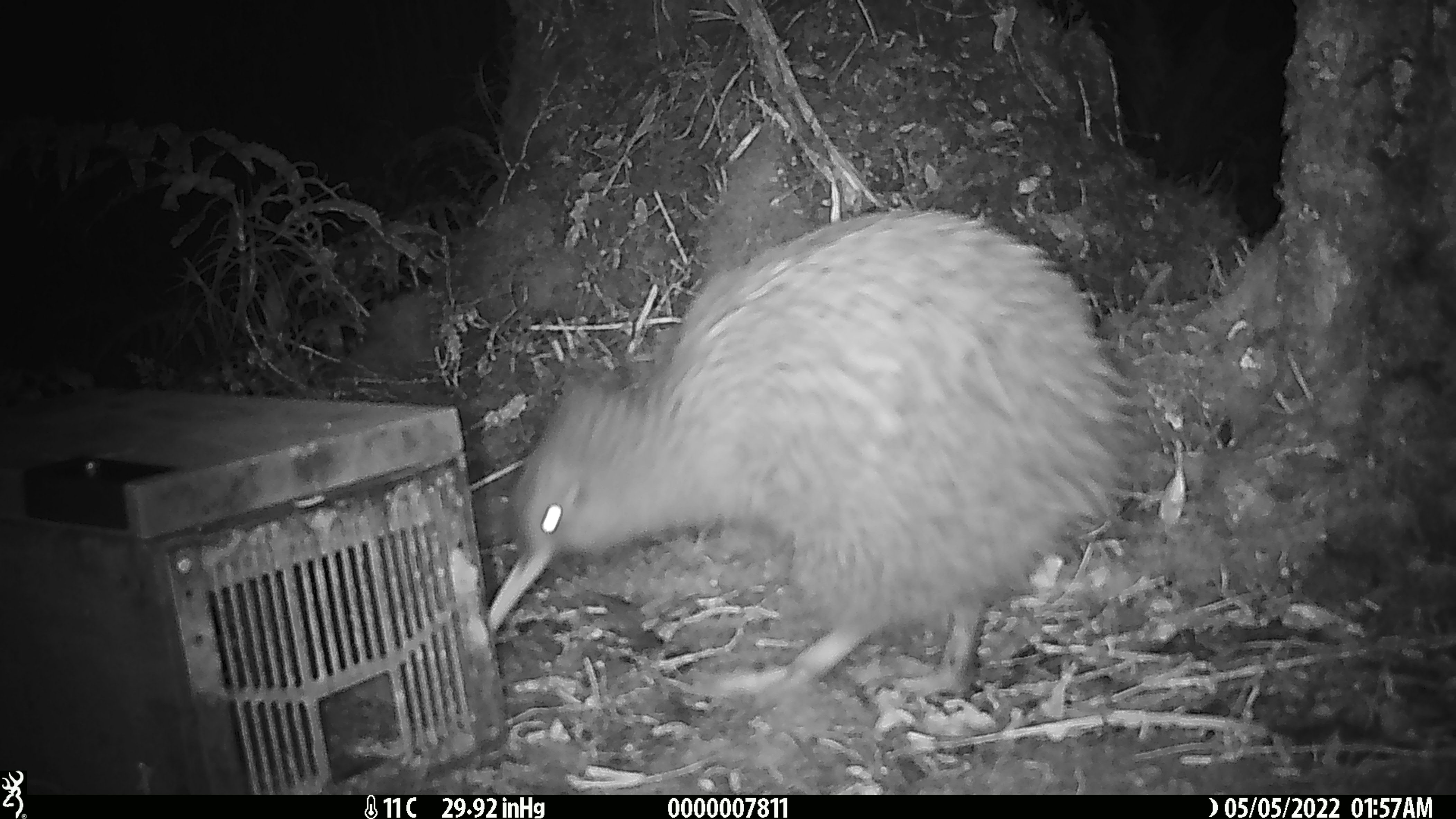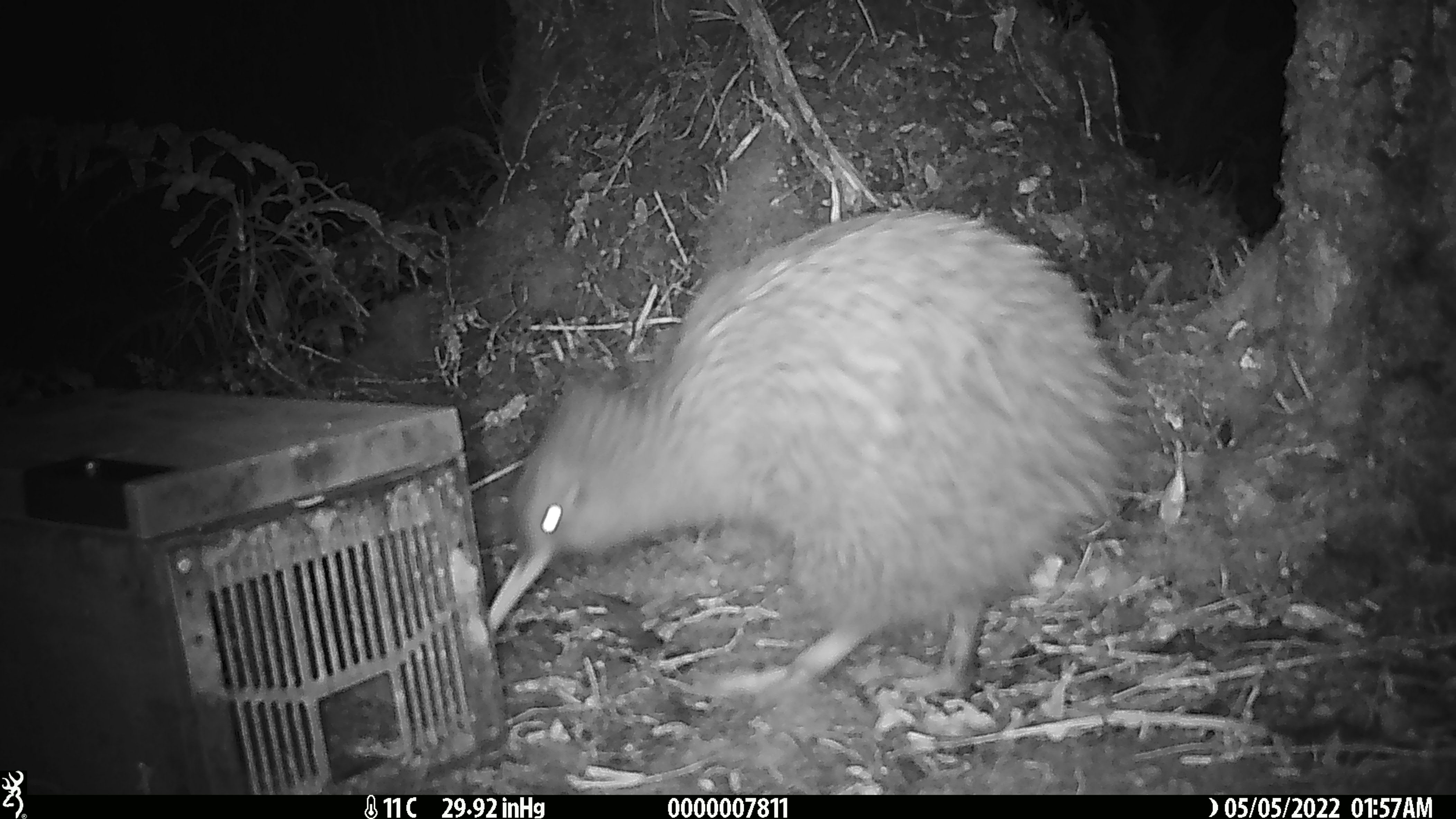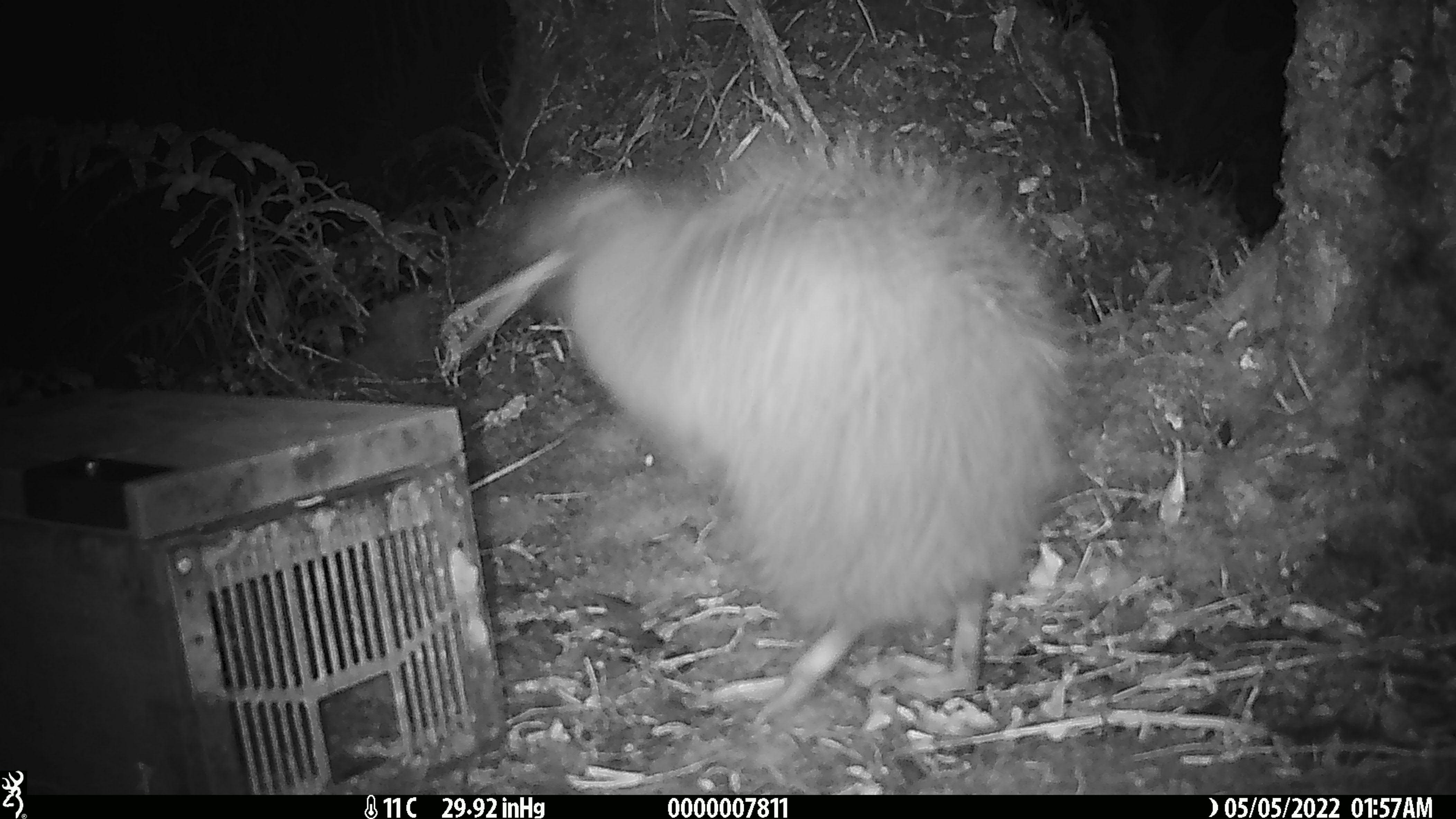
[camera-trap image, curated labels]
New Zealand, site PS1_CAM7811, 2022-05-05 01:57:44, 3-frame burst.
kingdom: Animalia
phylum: Chordata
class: Aves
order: Apterygiformes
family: Apterygidae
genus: Apteryx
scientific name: Apteryx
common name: kiwi